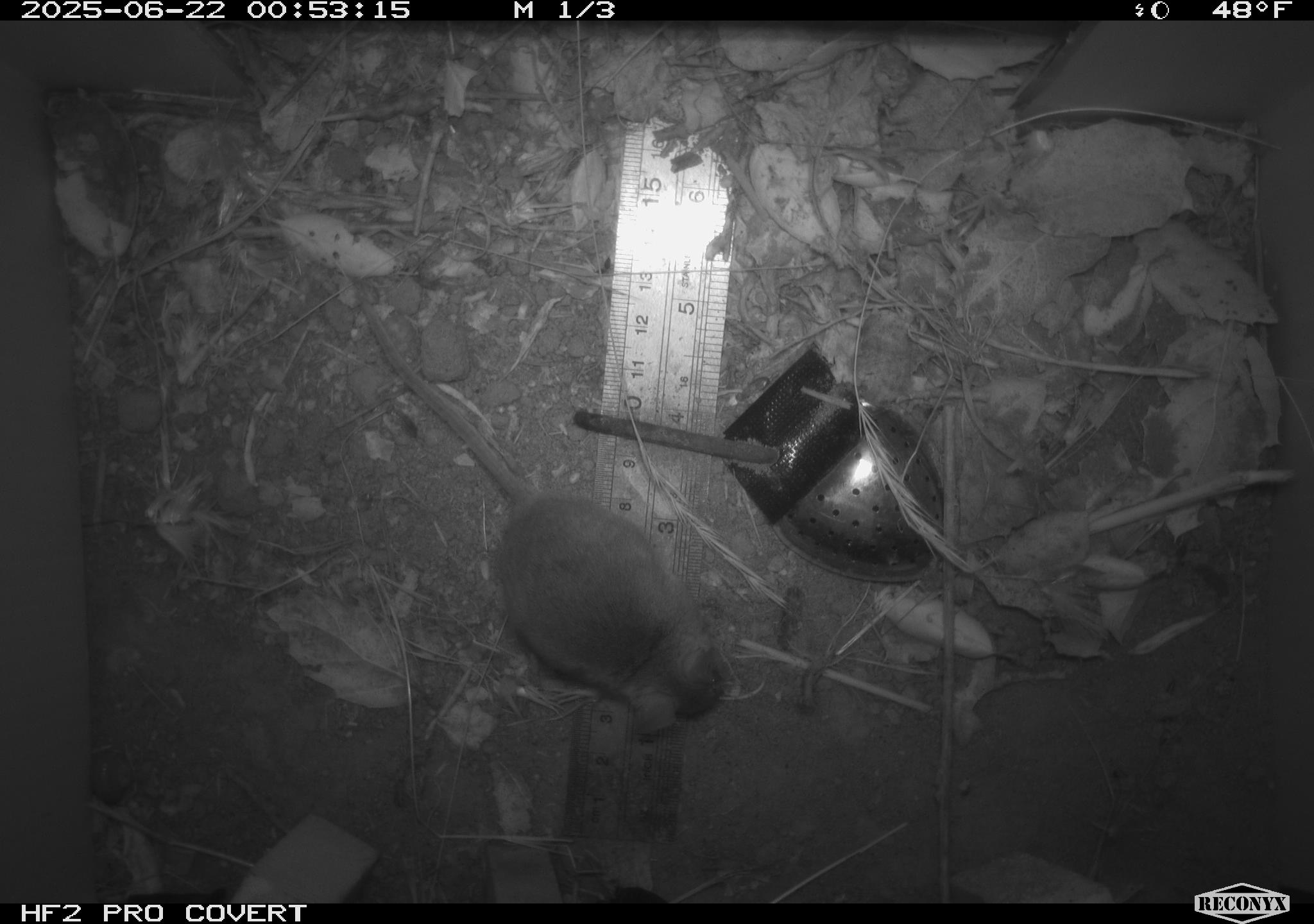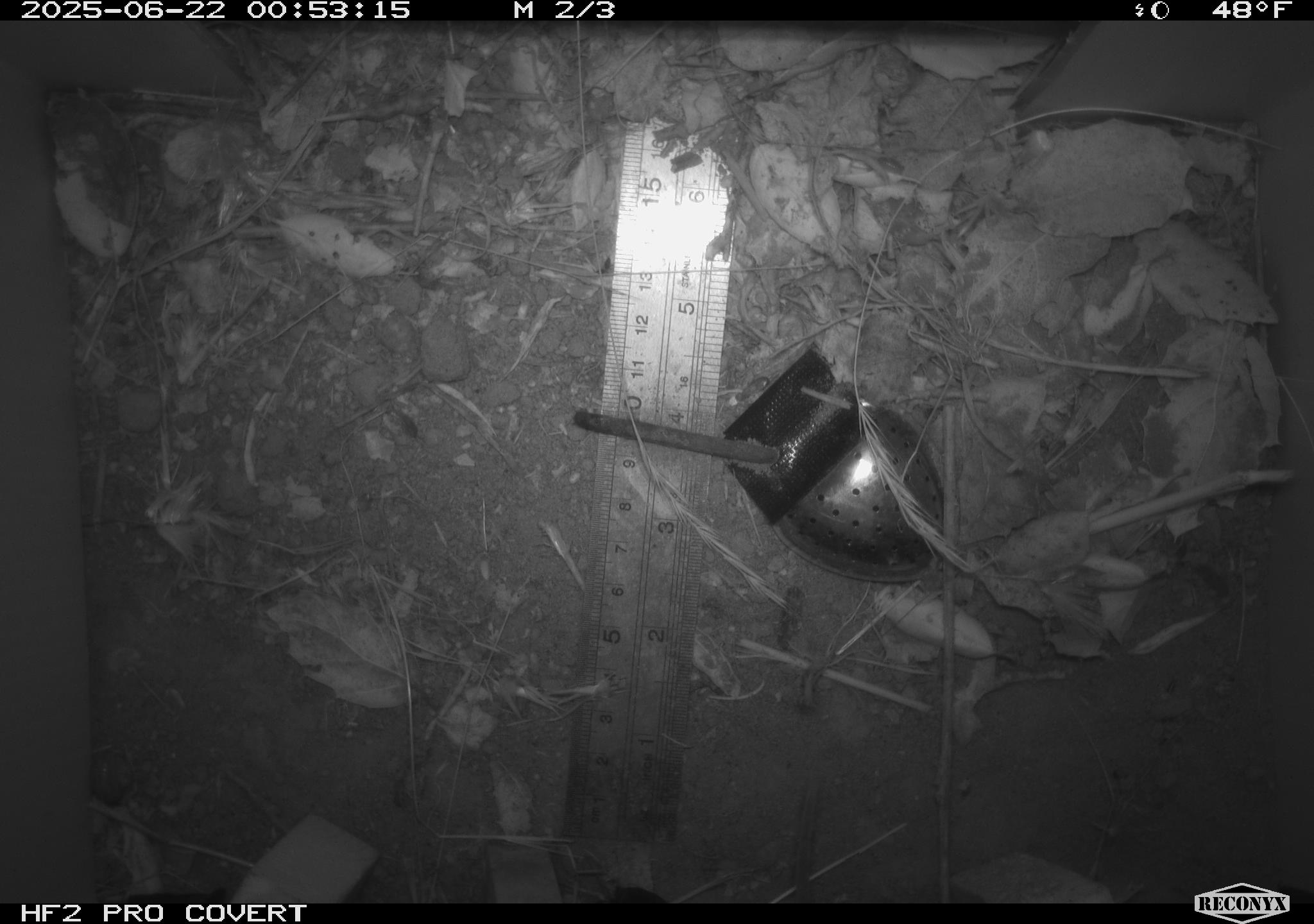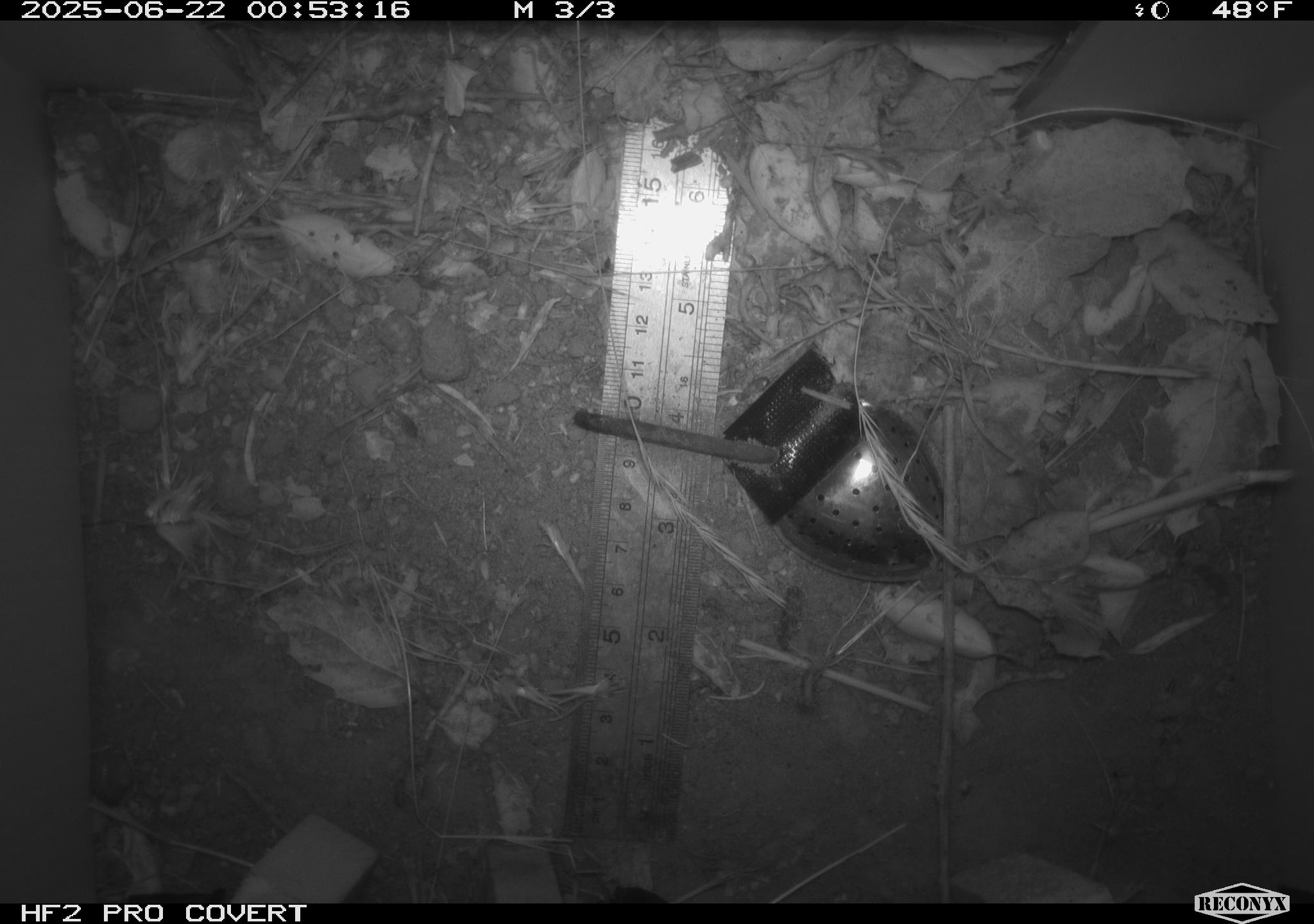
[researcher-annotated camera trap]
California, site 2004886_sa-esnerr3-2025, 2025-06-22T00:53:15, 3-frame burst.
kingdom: Animalia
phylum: Chordata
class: Mammalia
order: Rodentia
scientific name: Rodentia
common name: rodent